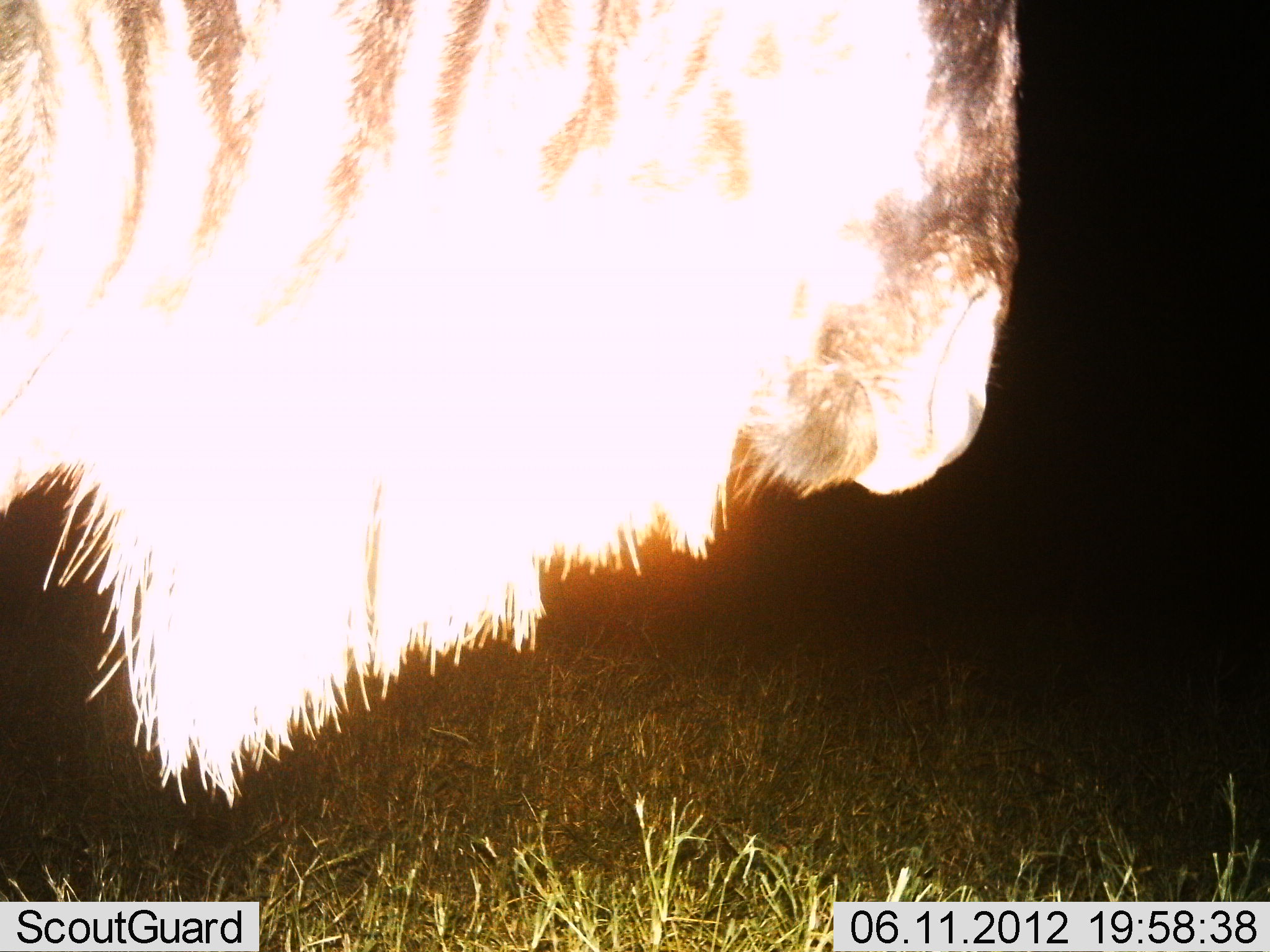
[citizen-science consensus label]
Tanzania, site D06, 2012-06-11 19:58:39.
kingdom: Animalia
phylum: Chordata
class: Mammalia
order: Artiodactyla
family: Bovidae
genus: Connochaetes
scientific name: Connochaetes taurinus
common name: blue wildebeest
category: wildebeest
Wildebeest (blue wildebeest) (Connochaetes taurinus), count 1. Behavior (volunteer vote fractions): standing 90%, resting 0%, moving 10%, interacting 0%. Young present (vote fraction): 0%. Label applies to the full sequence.